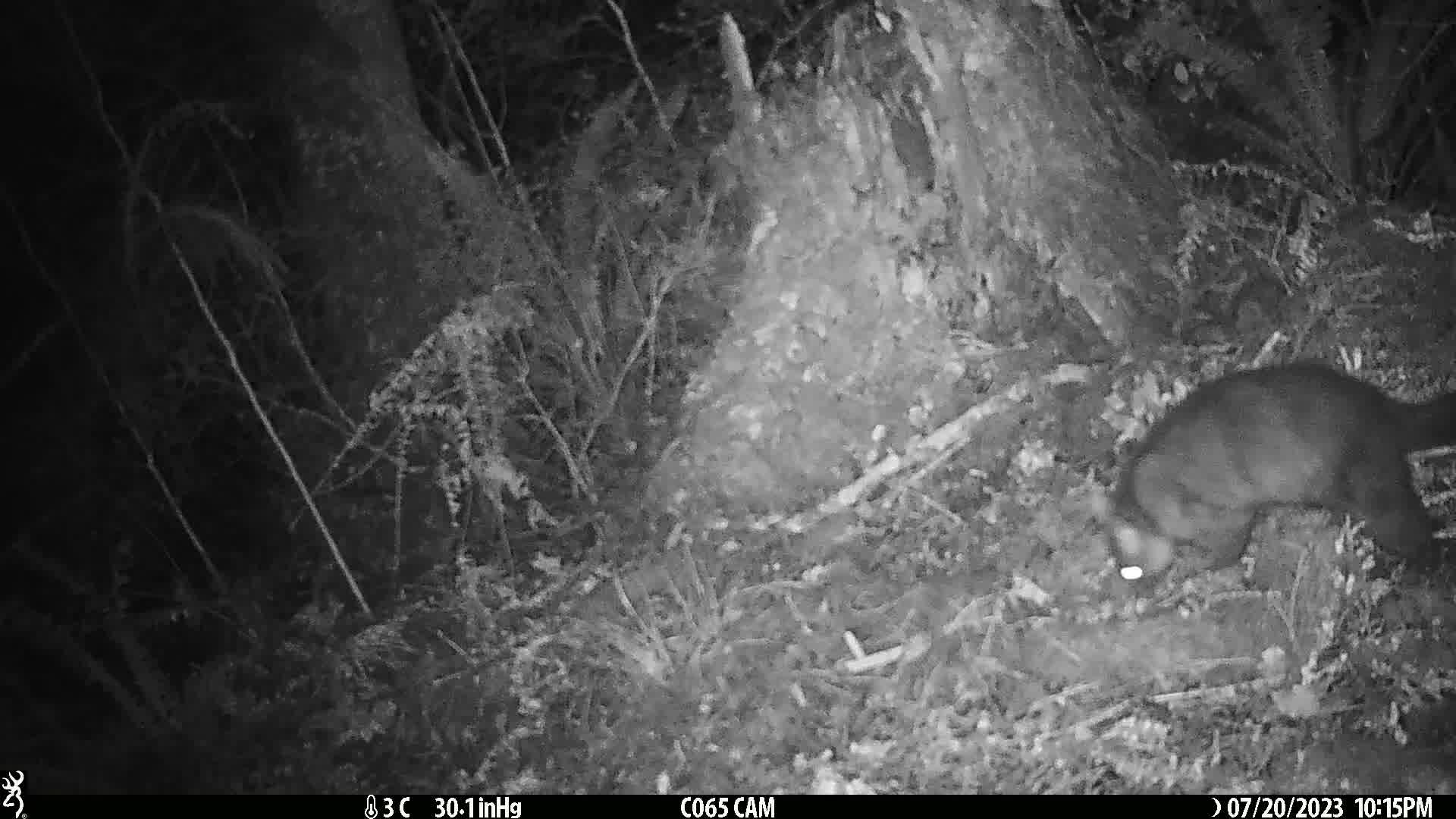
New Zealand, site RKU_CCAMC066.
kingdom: Animalia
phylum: Chordata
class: Mammalia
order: Diprotodontia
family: Phalangeridae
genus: Trichosurus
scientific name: Trichosurus vulpecula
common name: common brushtail possum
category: possum